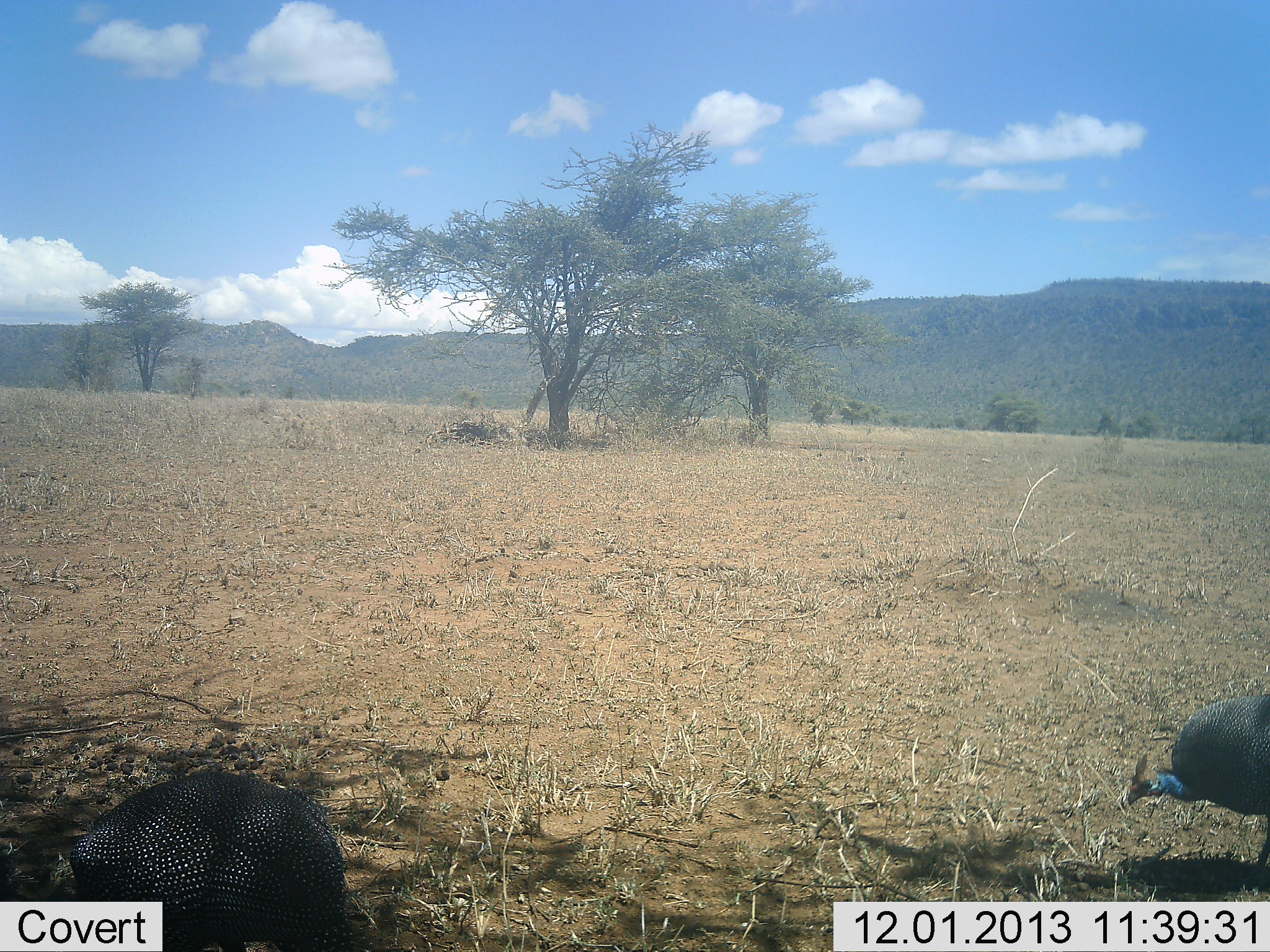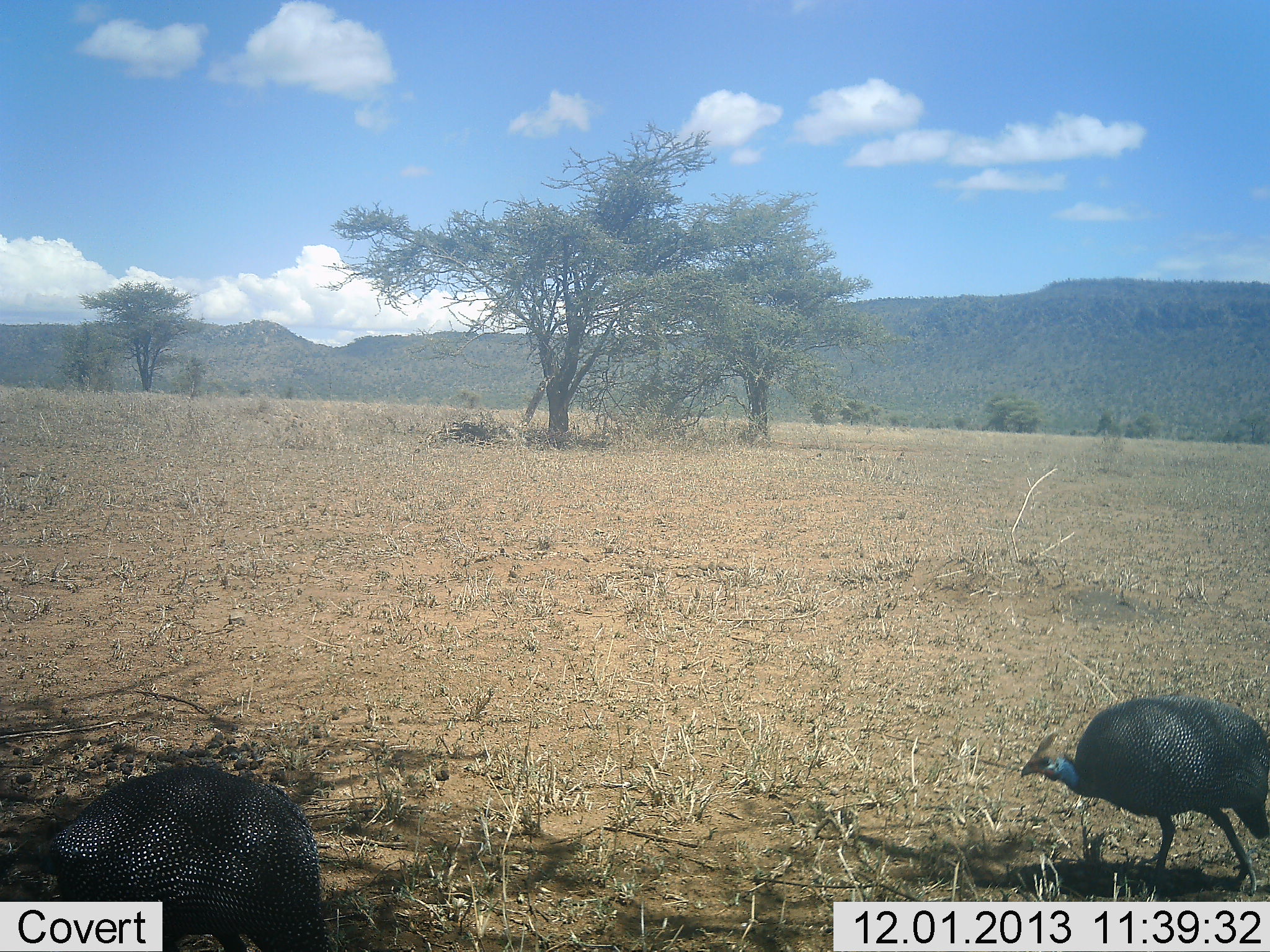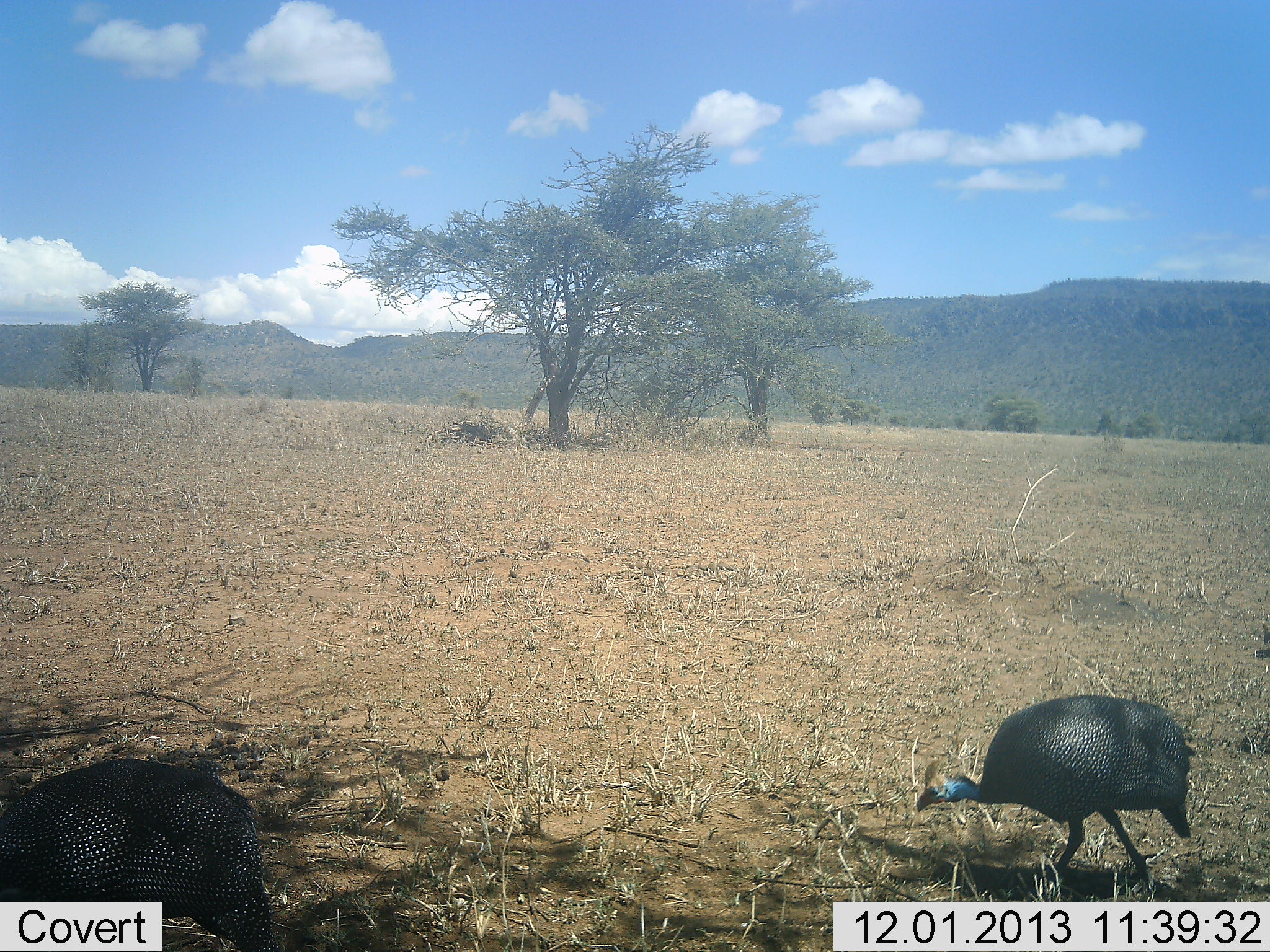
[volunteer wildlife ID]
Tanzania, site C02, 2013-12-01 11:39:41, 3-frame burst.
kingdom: Animalia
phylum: Chordata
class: Aves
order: Galliformes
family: Numididae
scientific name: Numididae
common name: guinea fowl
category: guineafowl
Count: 2.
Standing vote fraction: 0%.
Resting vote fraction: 0%.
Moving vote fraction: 70%.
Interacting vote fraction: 0%.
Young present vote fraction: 0%.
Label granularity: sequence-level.